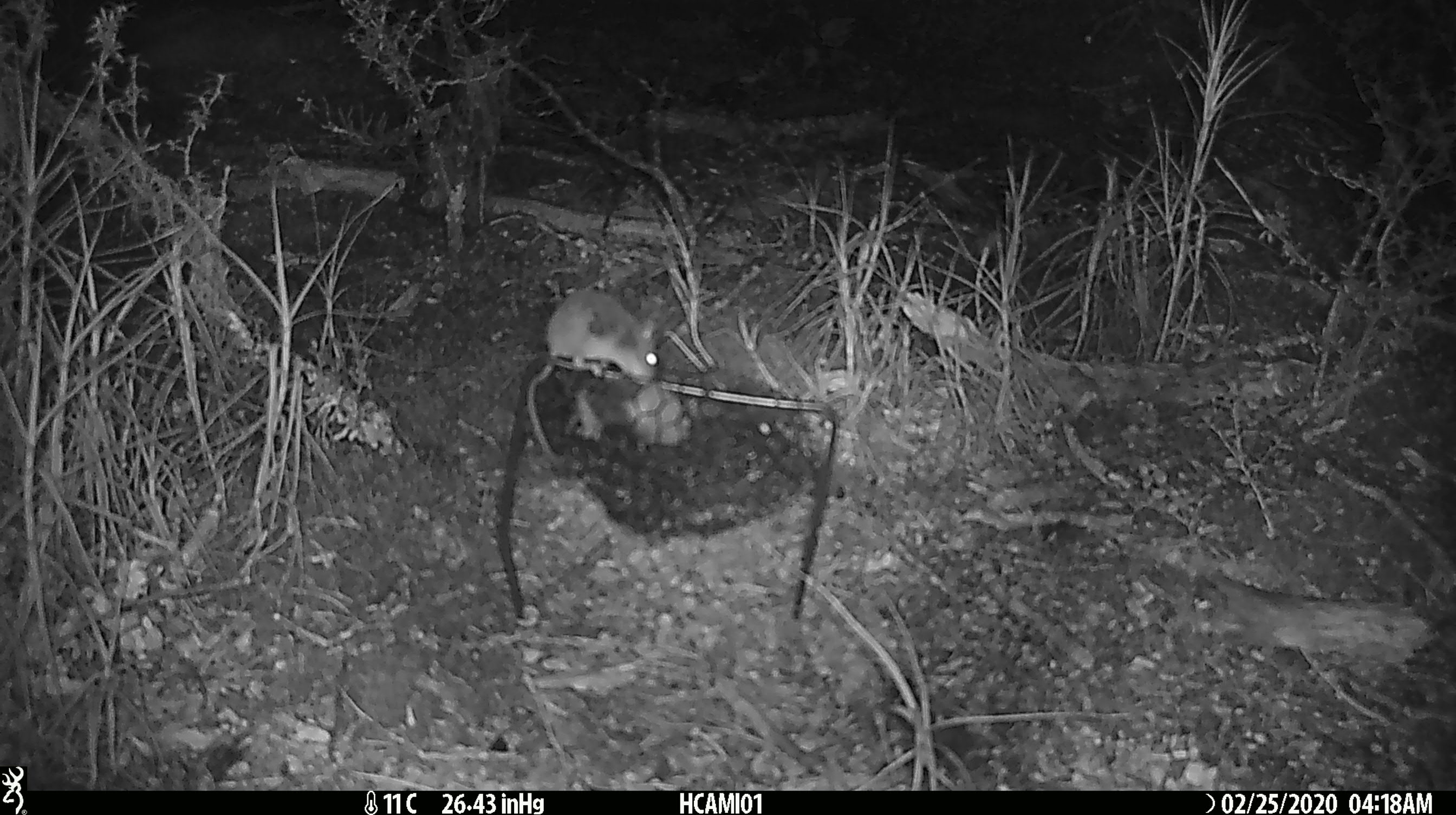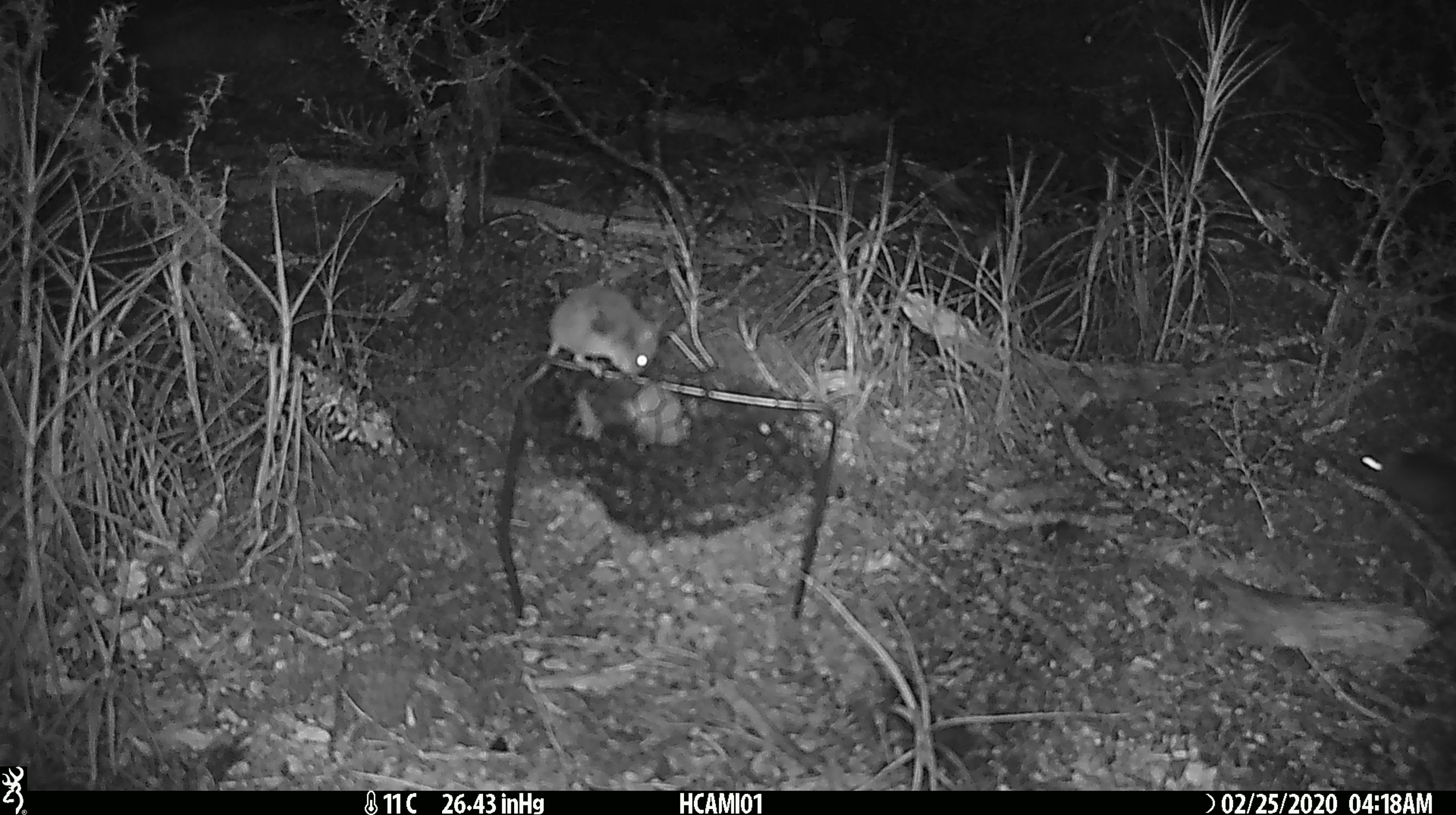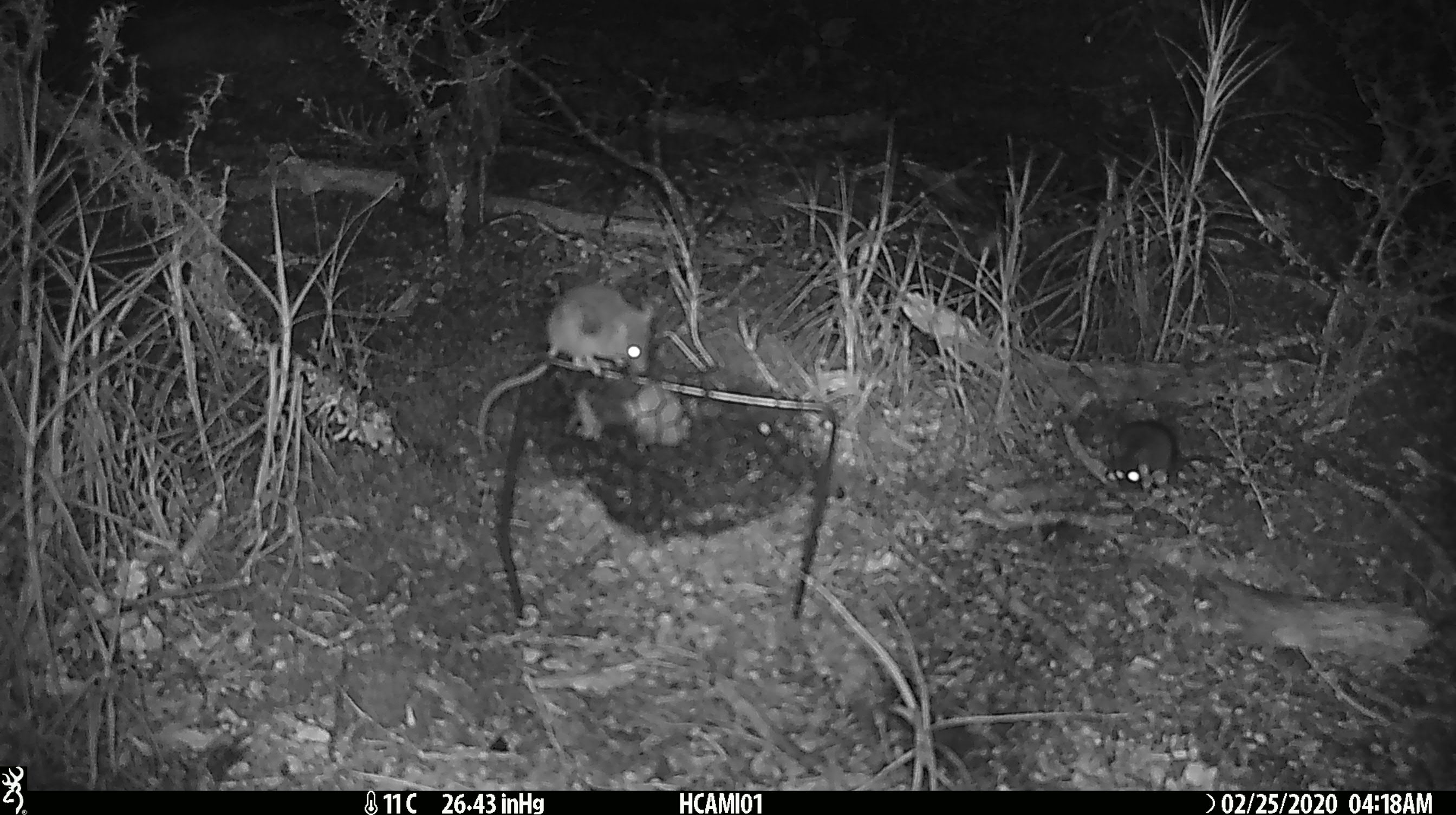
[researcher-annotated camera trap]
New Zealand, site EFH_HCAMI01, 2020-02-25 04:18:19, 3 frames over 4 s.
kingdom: Animalia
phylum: Chordata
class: Mammalia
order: Rodentia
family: Muridae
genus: Mus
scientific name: Mus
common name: mouse